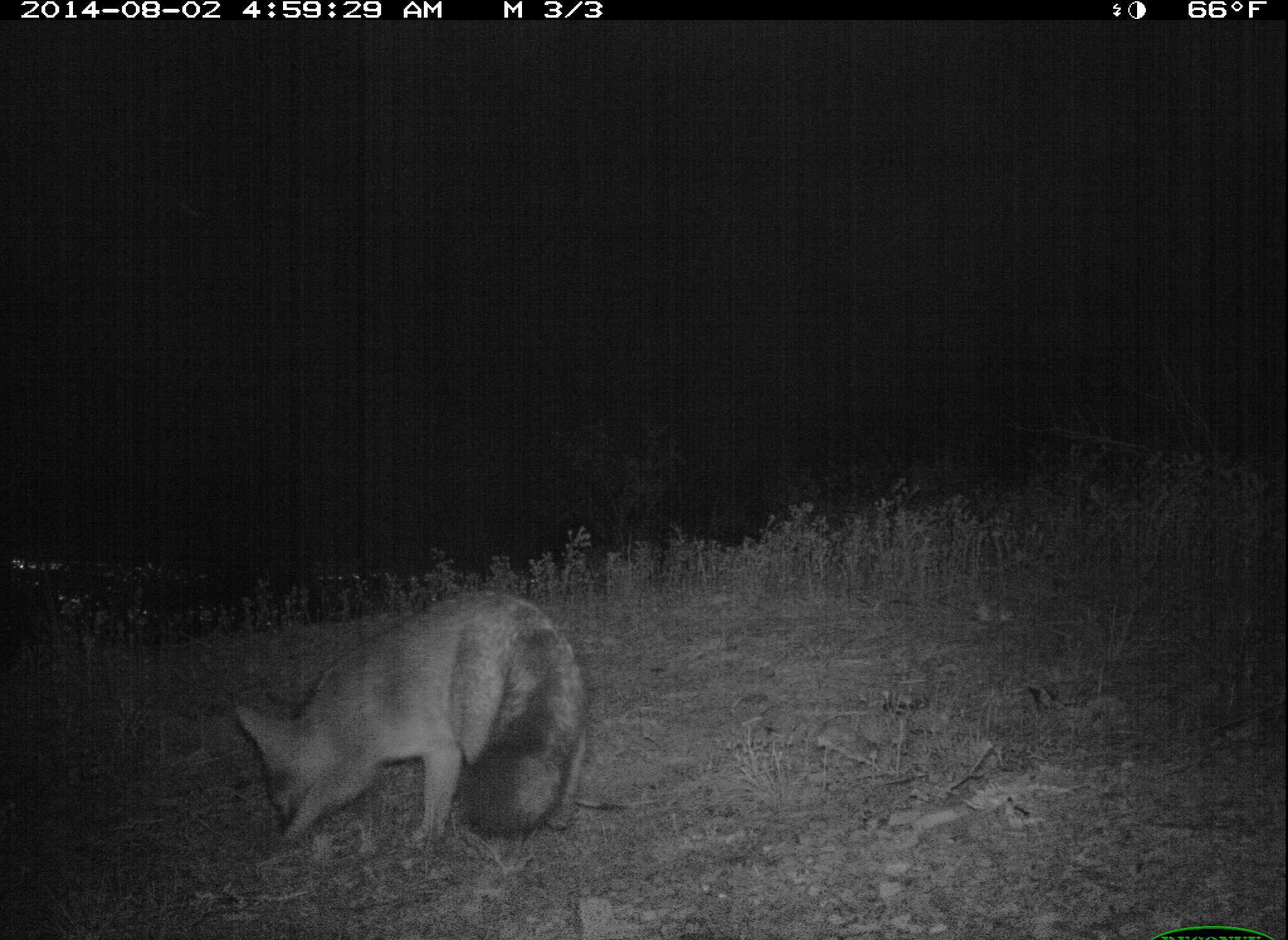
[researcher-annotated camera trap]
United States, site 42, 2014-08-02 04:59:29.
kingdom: Animalia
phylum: Chordata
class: Mammalia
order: Carnivora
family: Canidae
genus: Urocyon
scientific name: Urocyon cinereoargenteus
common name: gray fox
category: fox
Fox (gray fox) (Urocyon cinereoargenteus).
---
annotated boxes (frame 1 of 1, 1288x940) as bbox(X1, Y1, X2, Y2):
fox: bbox(230, 588, 589, 844)